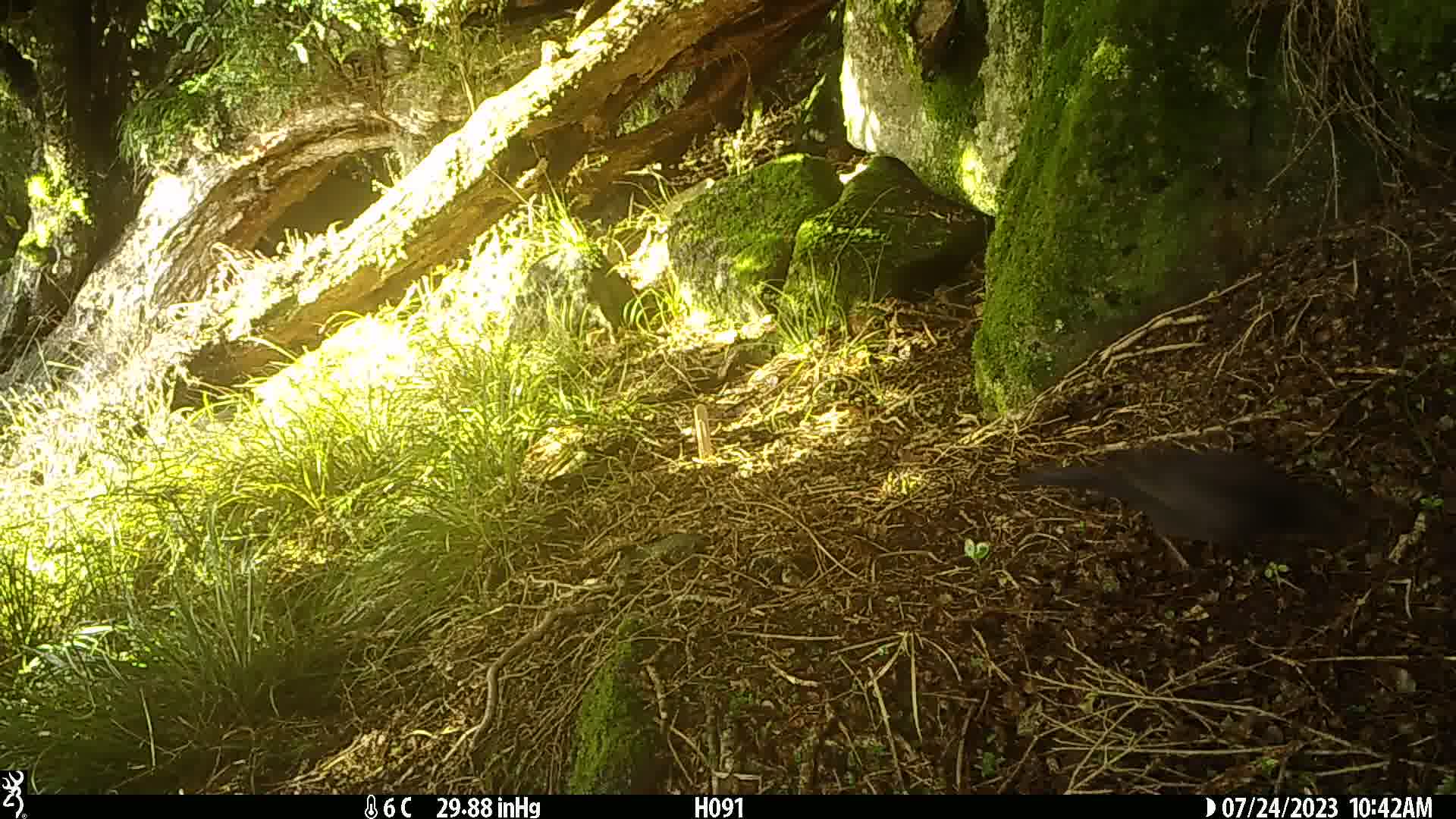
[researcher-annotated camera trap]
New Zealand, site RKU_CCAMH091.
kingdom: Animalia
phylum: Chordata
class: Aves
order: Passeriformes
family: Turdidae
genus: Turdus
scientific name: Turdus merula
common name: eurasian blackbird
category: blackbird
Blackbird (eurasian blackbird) (Turdus merula).